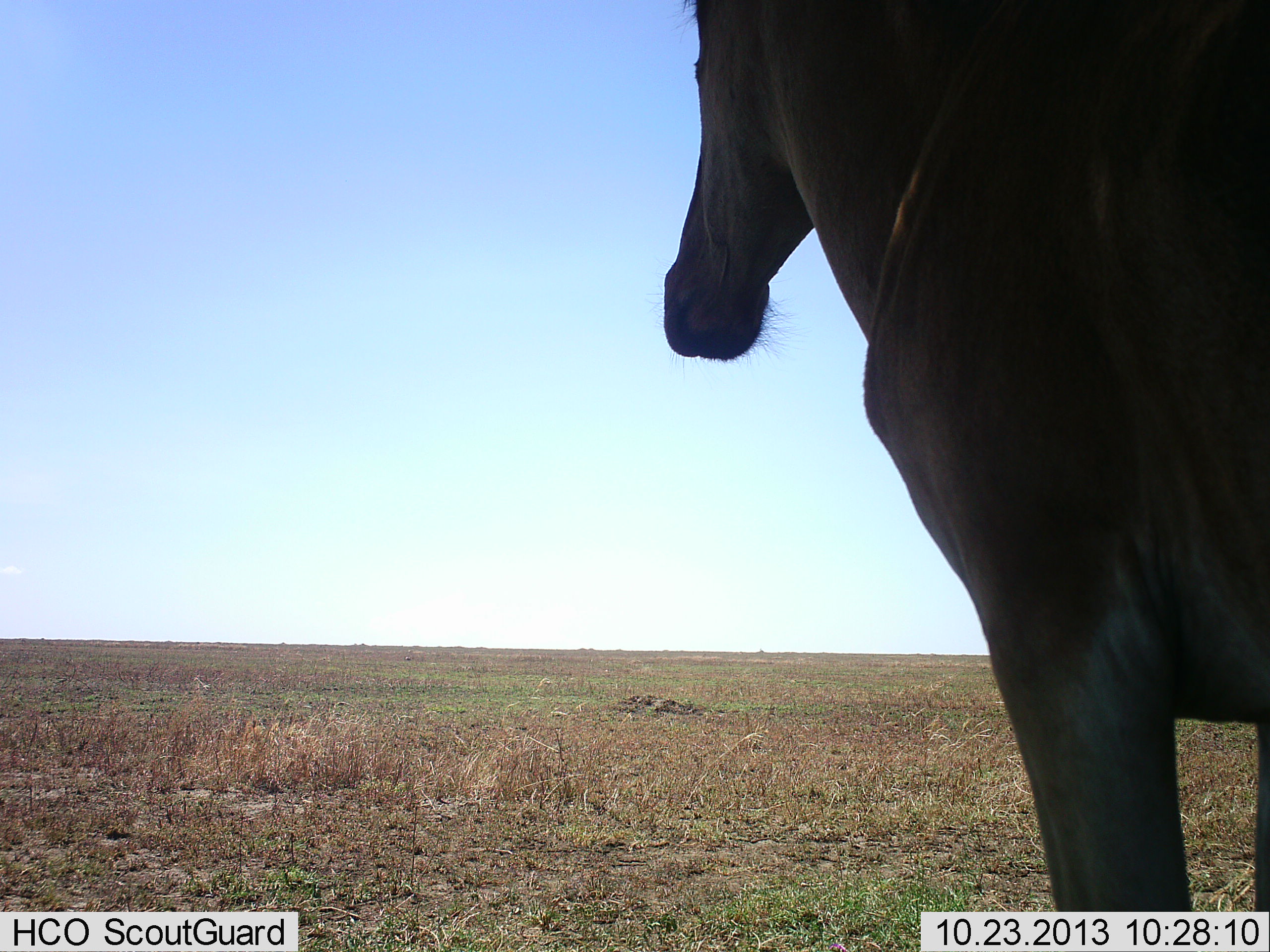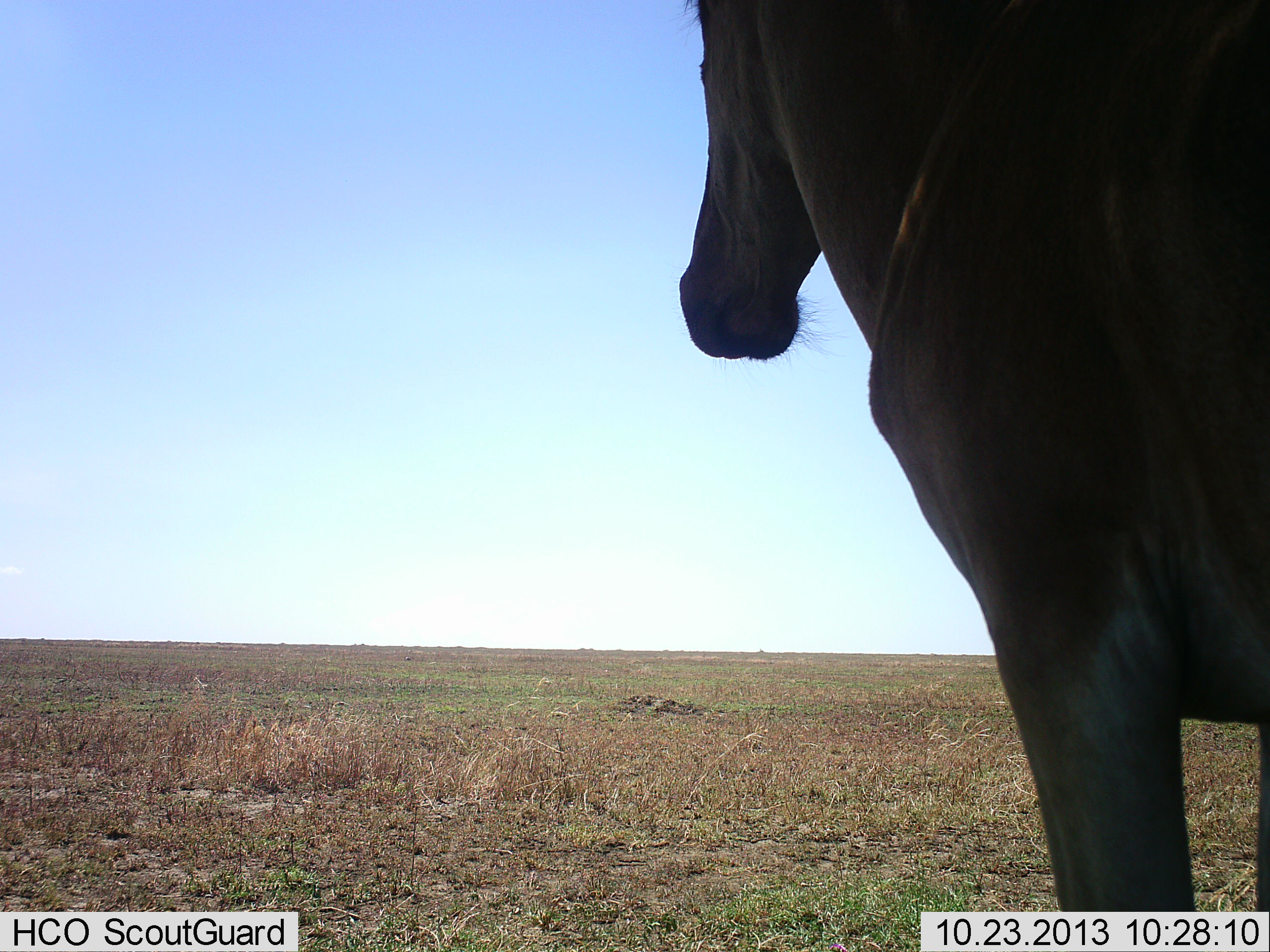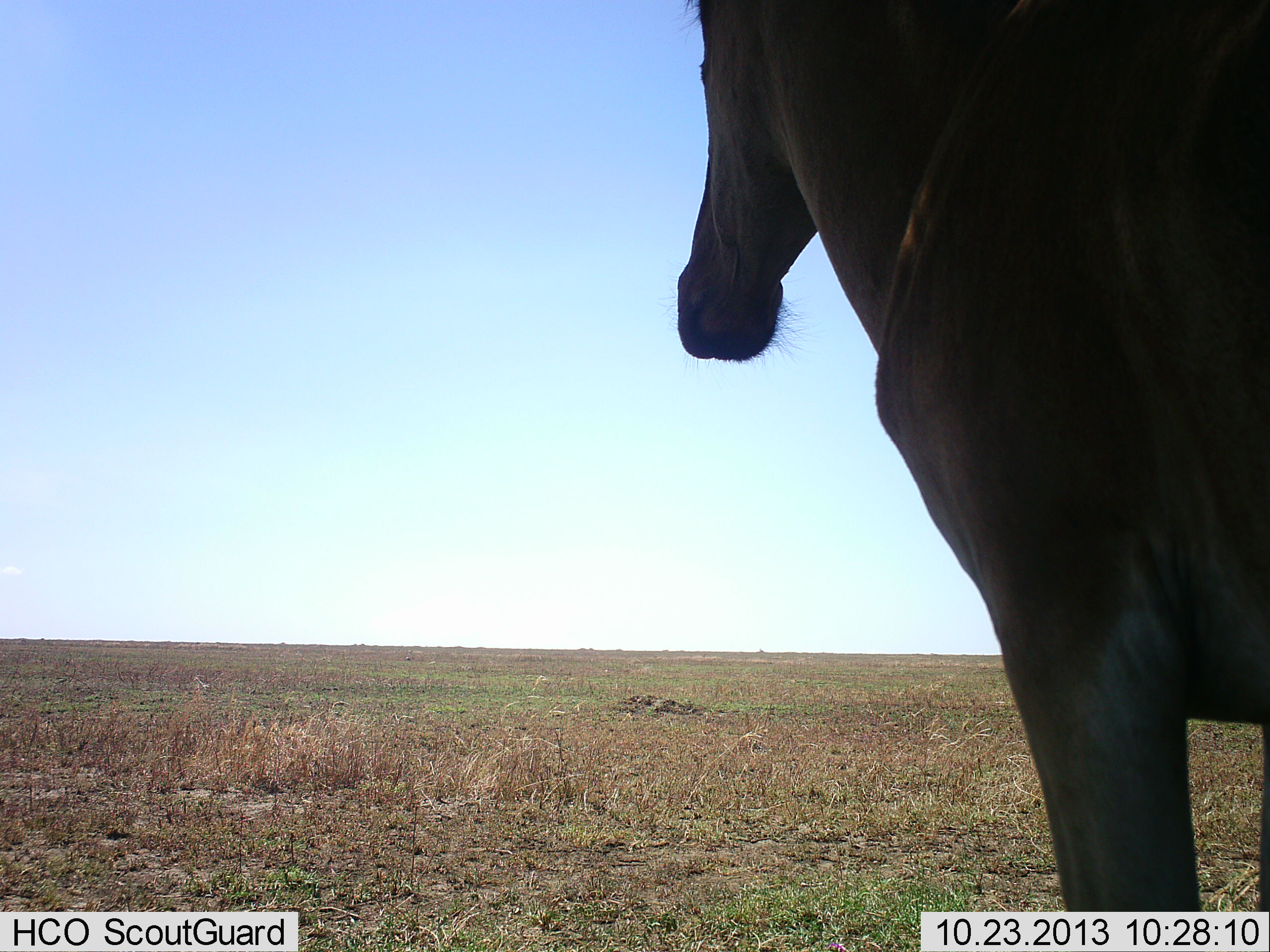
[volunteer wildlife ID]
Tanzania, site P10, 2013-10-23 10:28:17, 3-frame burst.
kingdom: Animalia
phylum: Chordata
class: Mammalia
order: Artiodactyla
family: Bovidae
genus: Alcelaphus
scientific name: Alcelaphus buselaphus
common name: hartebeest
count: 1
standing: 88%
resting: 0%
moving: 0%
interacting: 4%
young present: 0%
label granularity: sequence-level